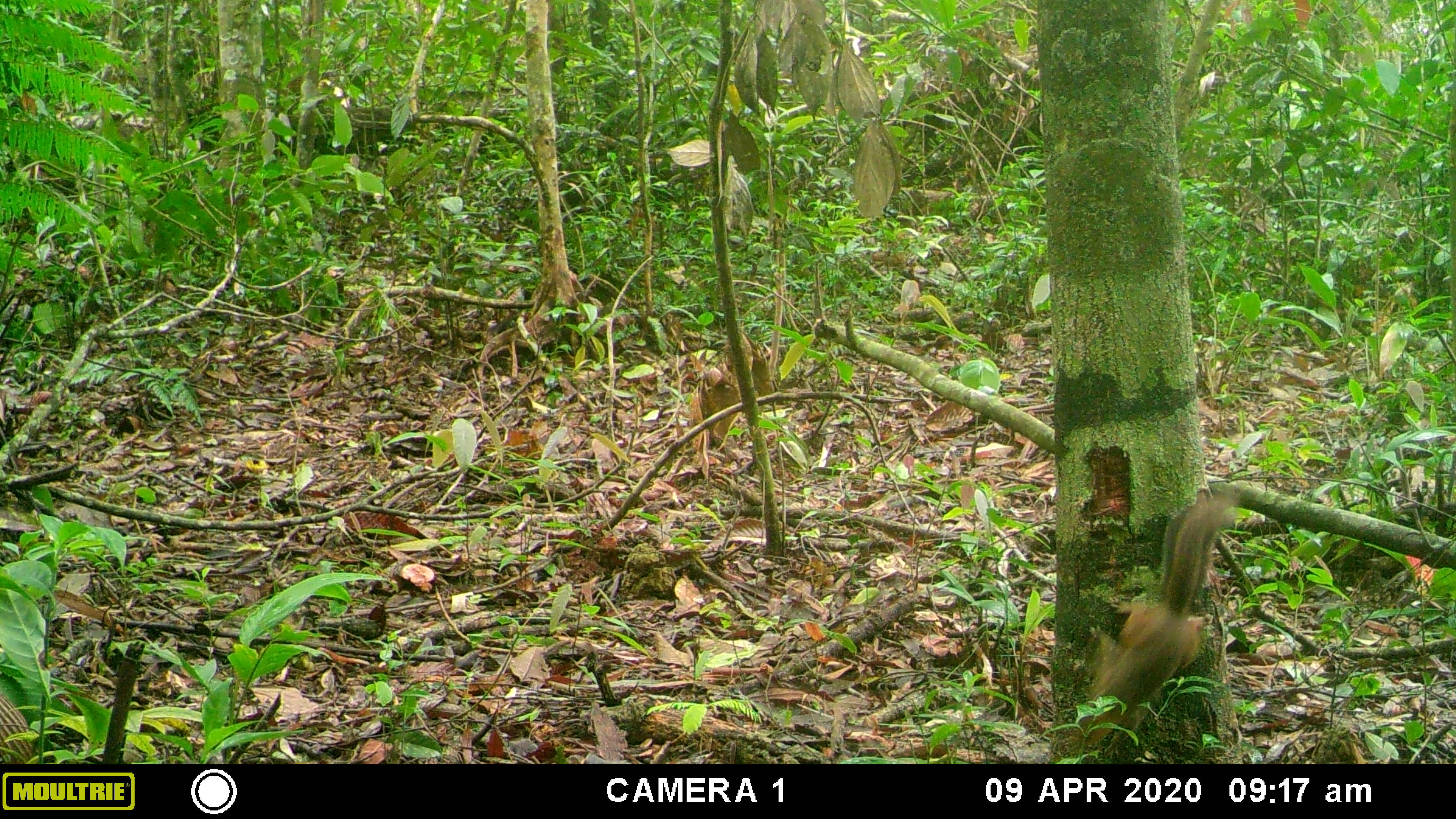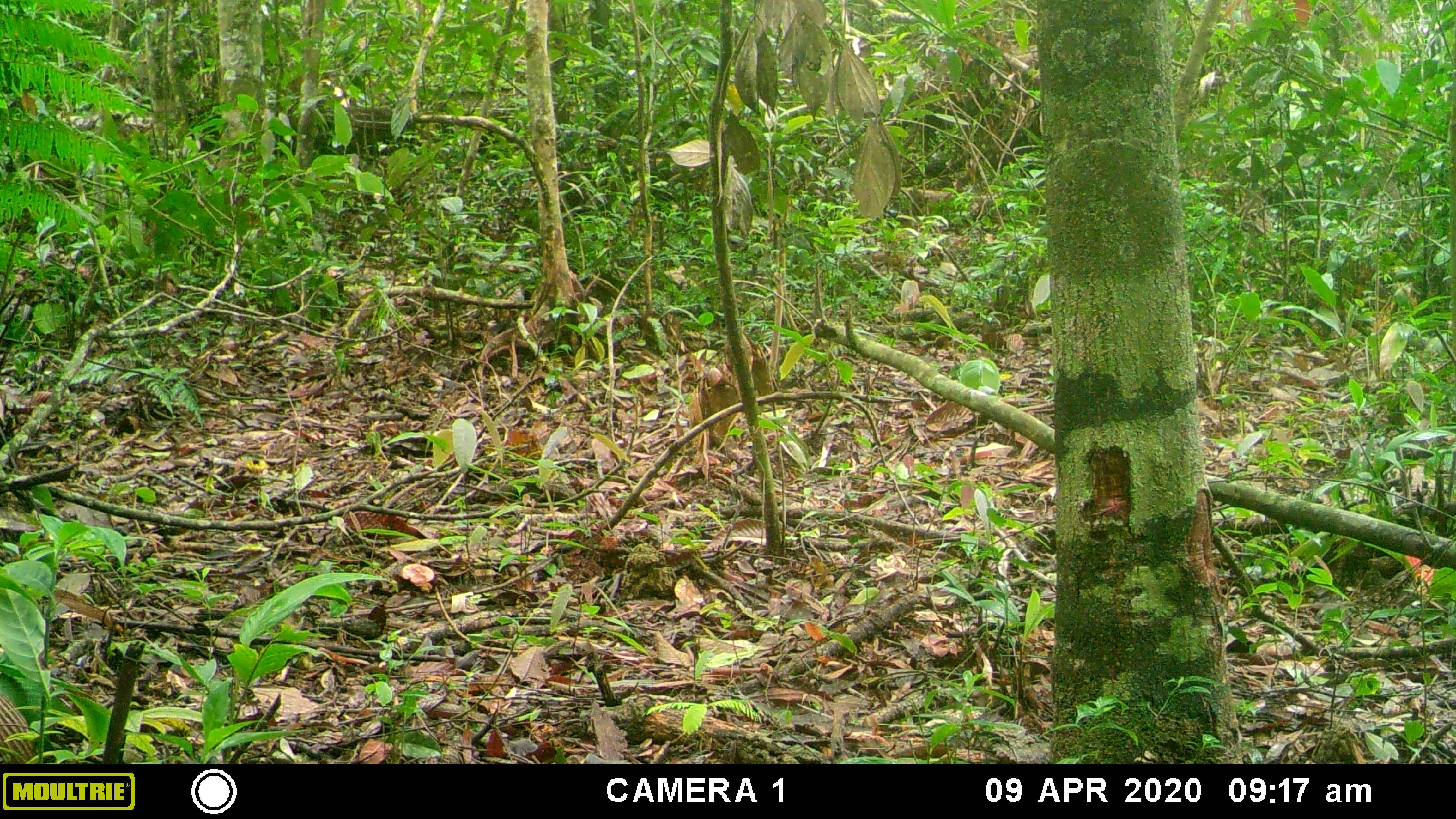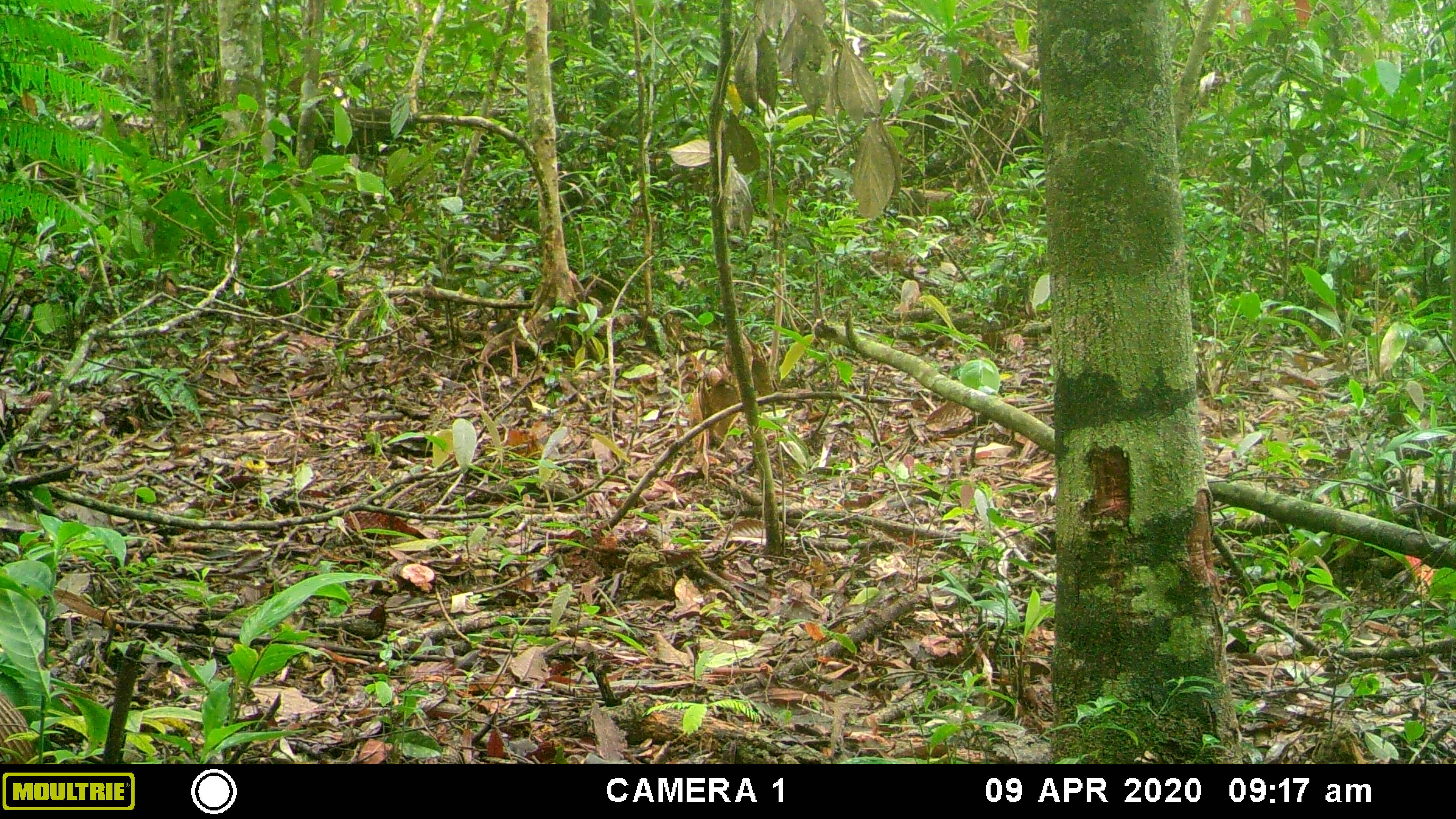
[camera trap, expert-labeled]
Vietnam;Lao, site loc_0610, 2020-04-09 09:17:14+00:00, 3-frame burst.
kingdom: Animalia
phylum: Chordata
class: Mammalia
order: Rodentia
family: Sciuridae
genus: Dremomys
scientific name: Dremomys rufigenis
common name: red-cheeked squirrel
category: red cheeked squirrel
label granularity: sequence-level